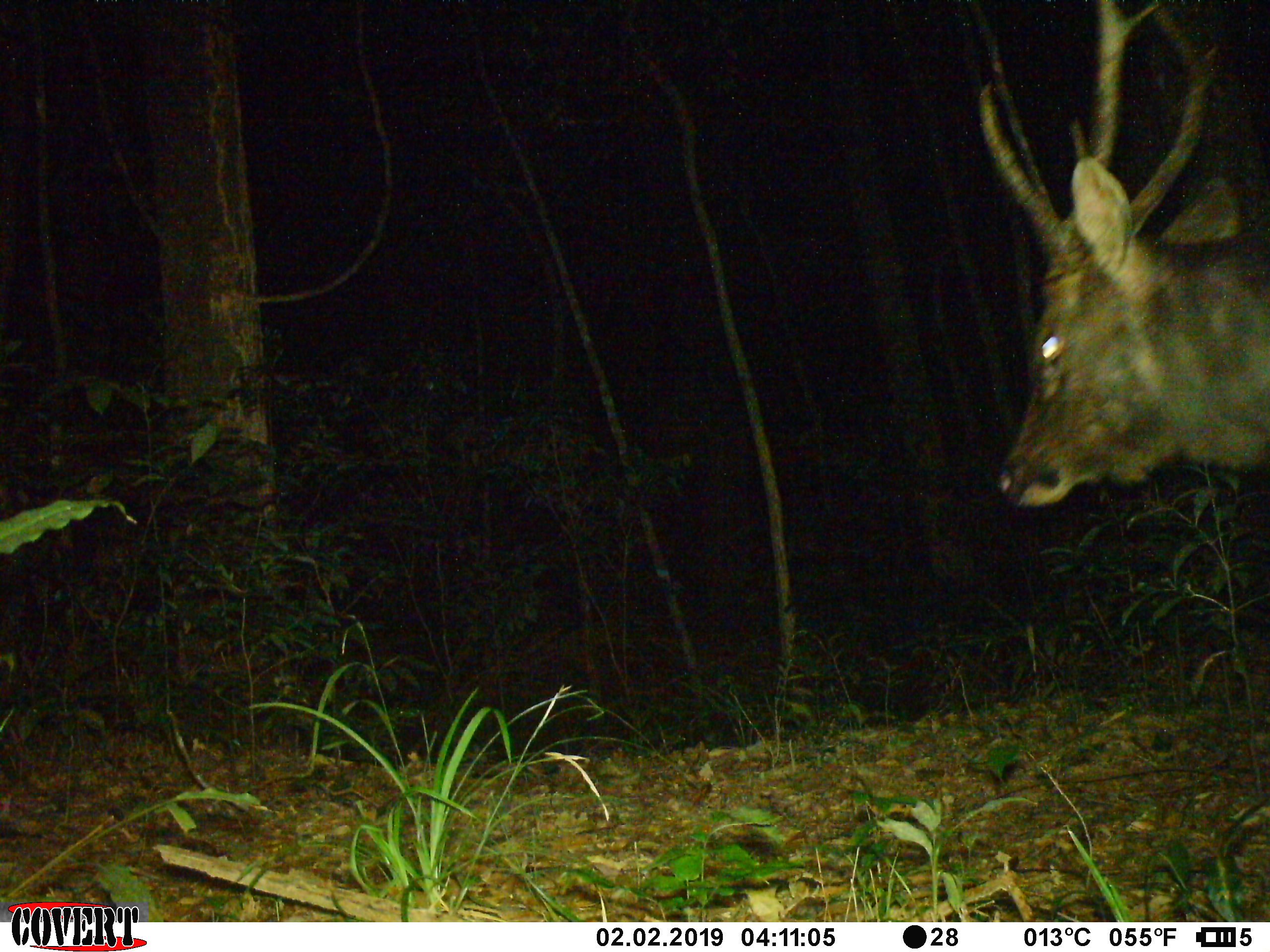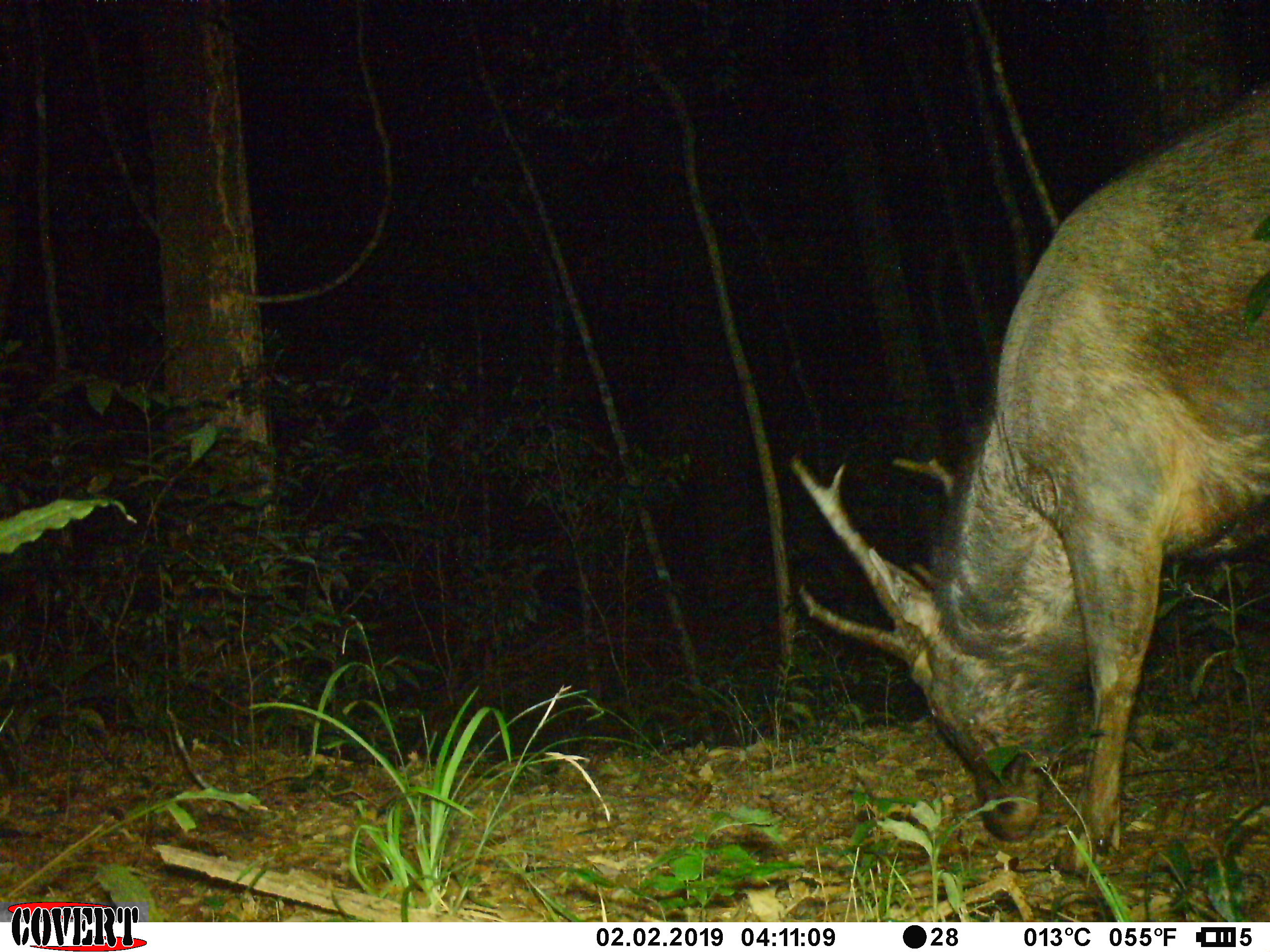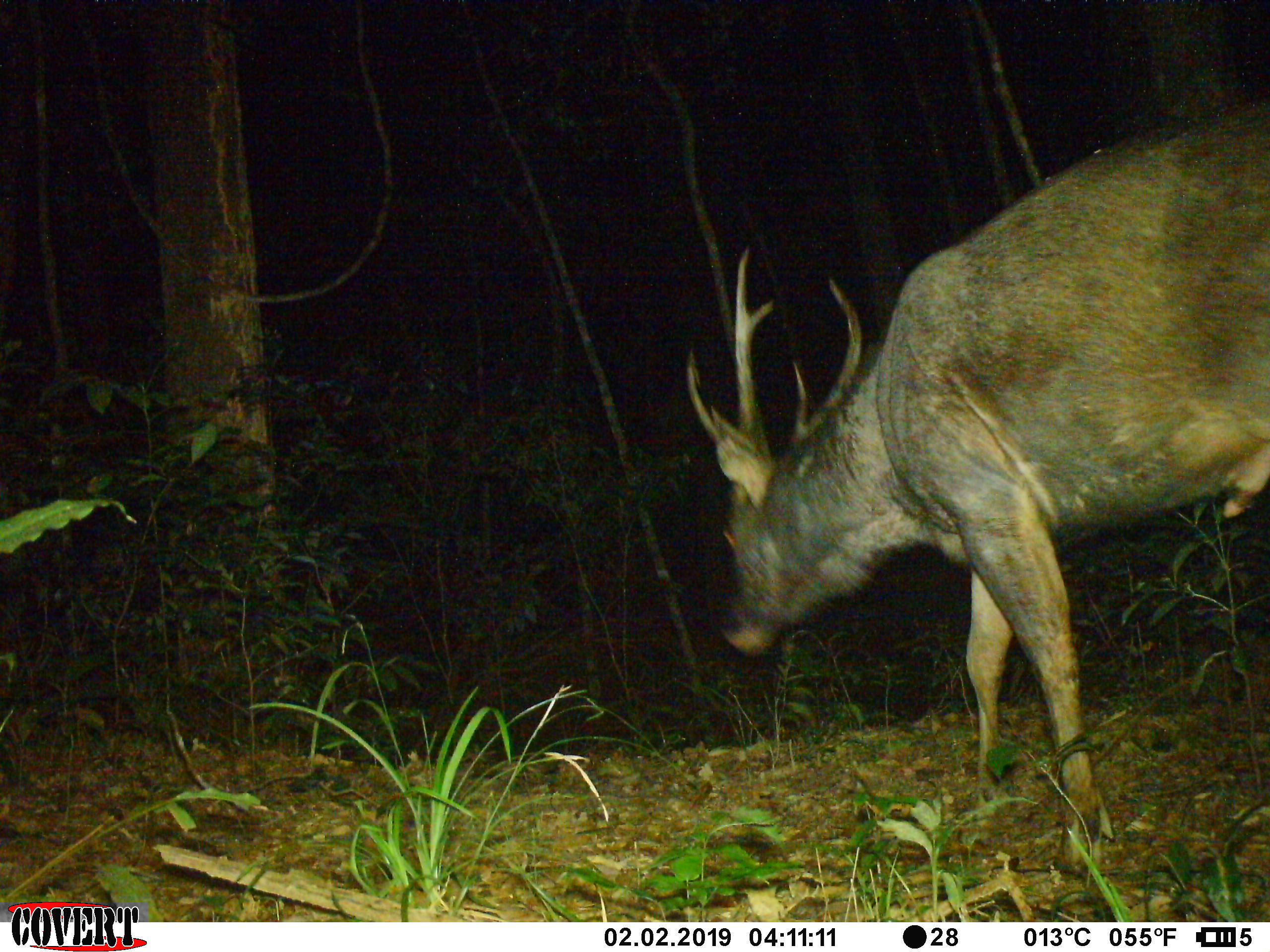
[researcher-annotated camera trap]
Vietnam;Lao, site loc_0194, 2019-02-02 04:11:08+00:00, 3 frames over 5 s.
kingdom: Animalia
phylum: Chordata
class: Mammalia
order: Artiodactyla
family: Cervidae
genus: Rusa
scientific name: Rusa unicolor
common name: sambar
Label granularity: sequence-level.